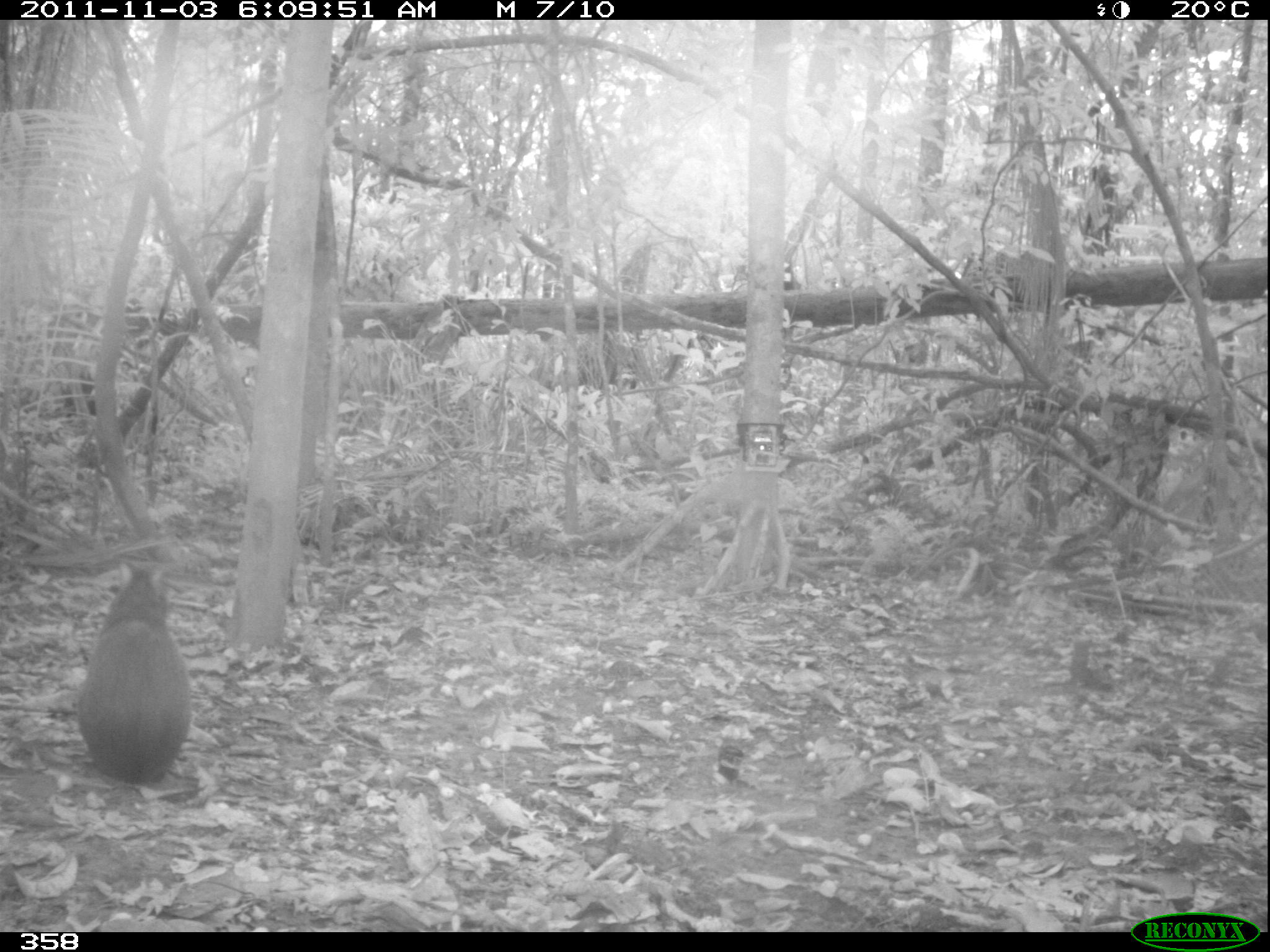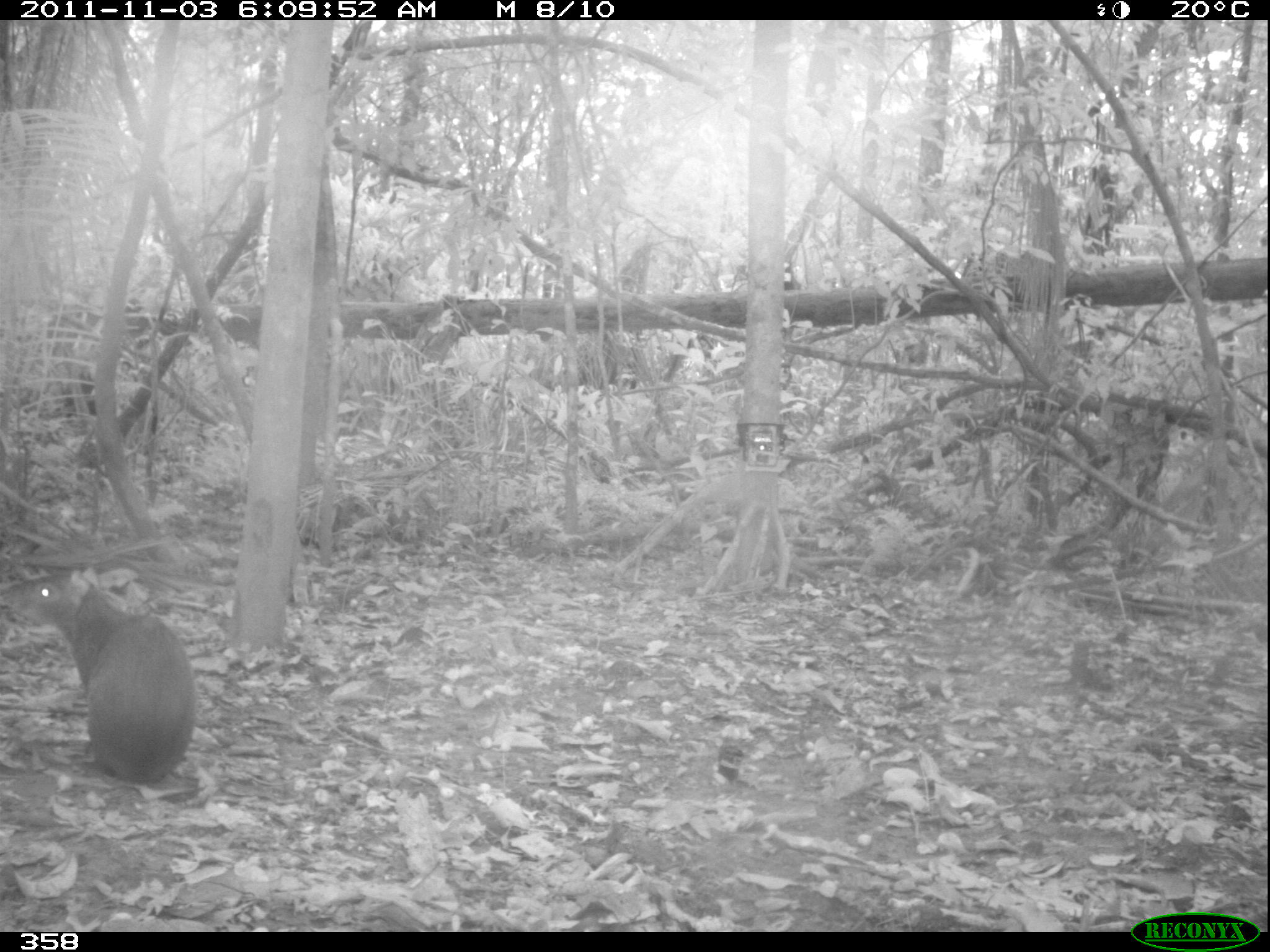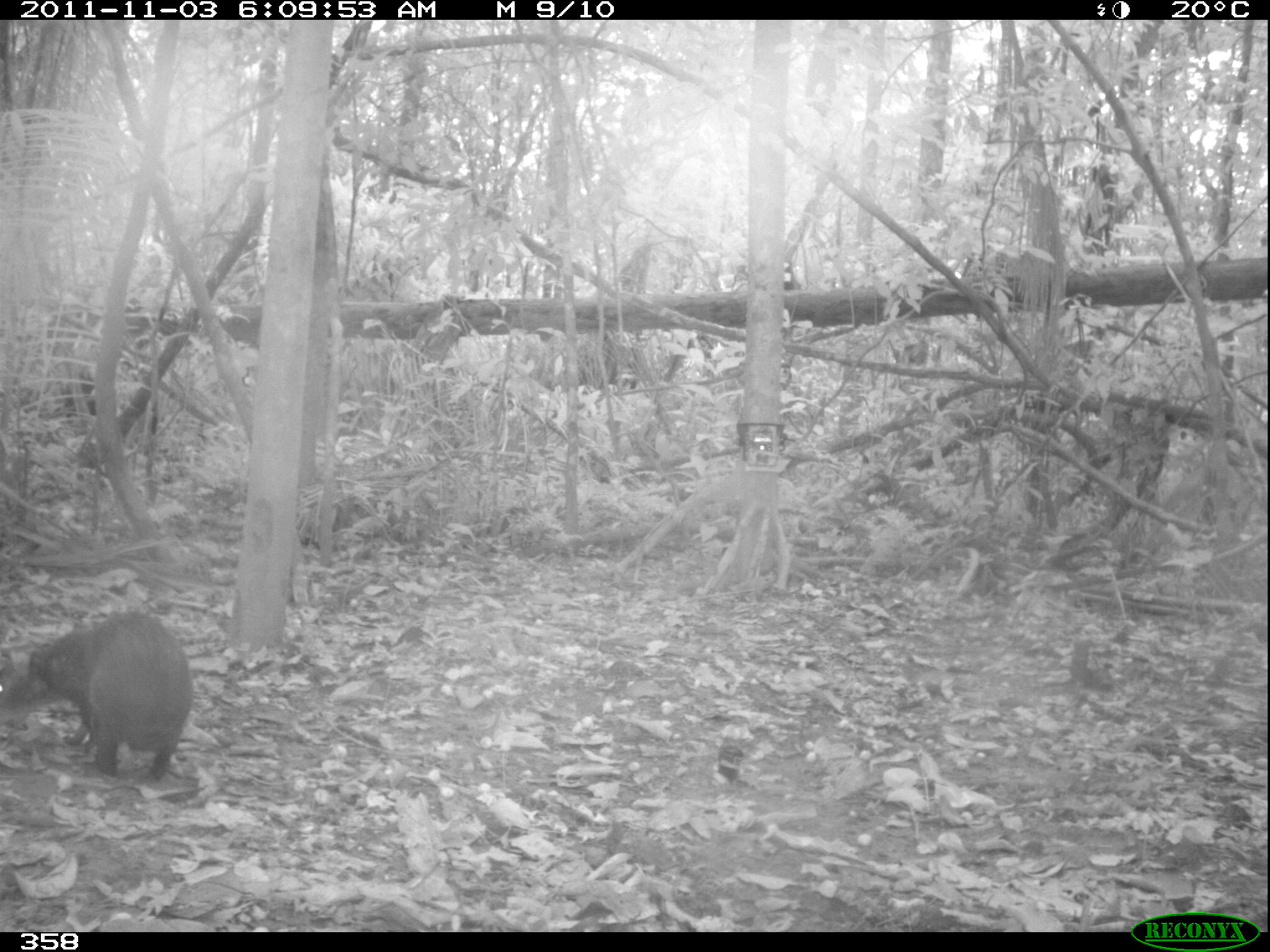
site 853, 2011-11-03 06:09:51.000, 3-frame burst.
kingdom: Animalia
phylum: Chordata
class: Mammalia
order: Rodentia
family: Dasyproctidae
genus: Dasyprocta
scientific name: Dasyprocta punctata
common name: central american agouti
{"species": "Dasyprocta punctata (central american agouti)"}